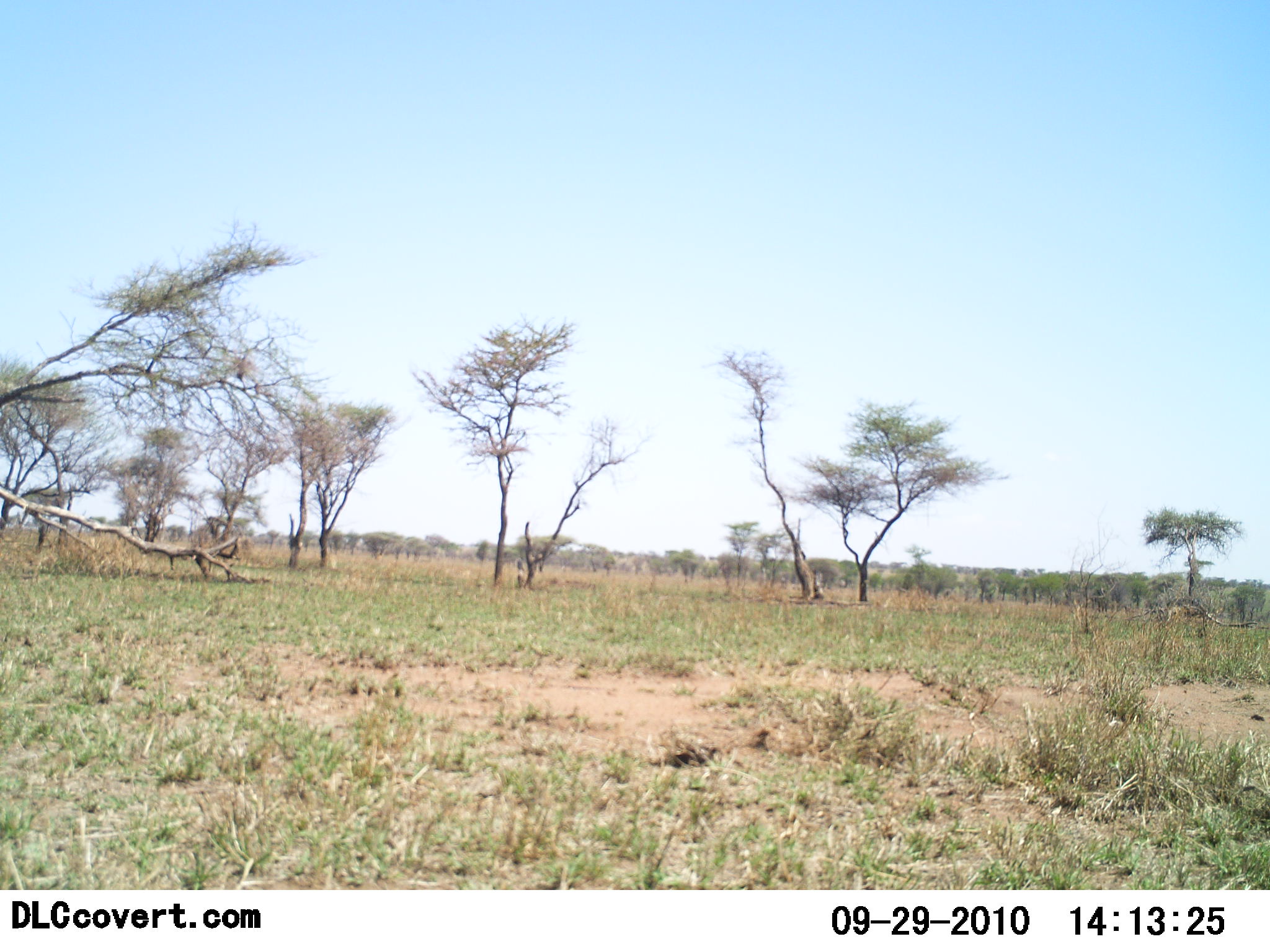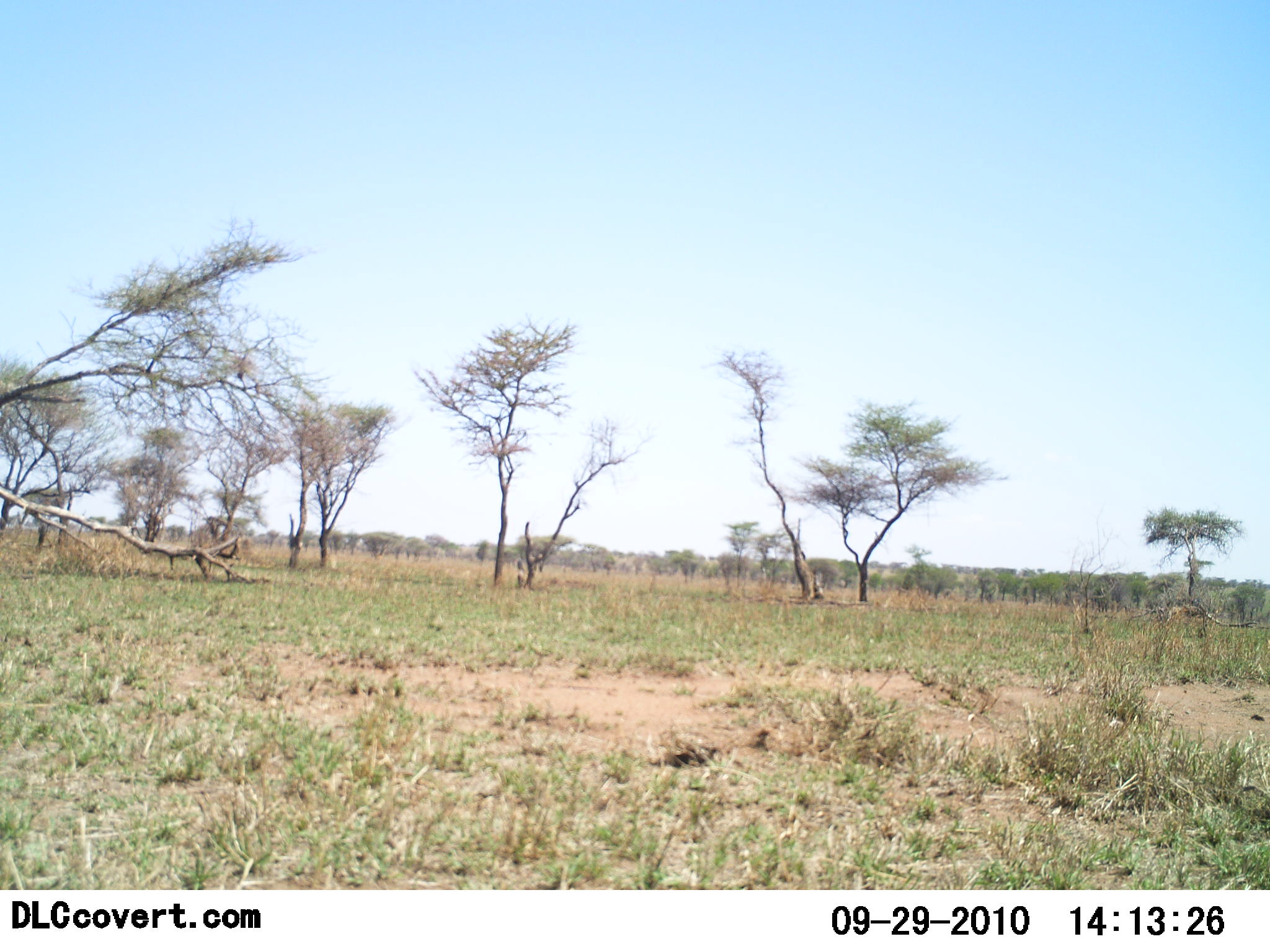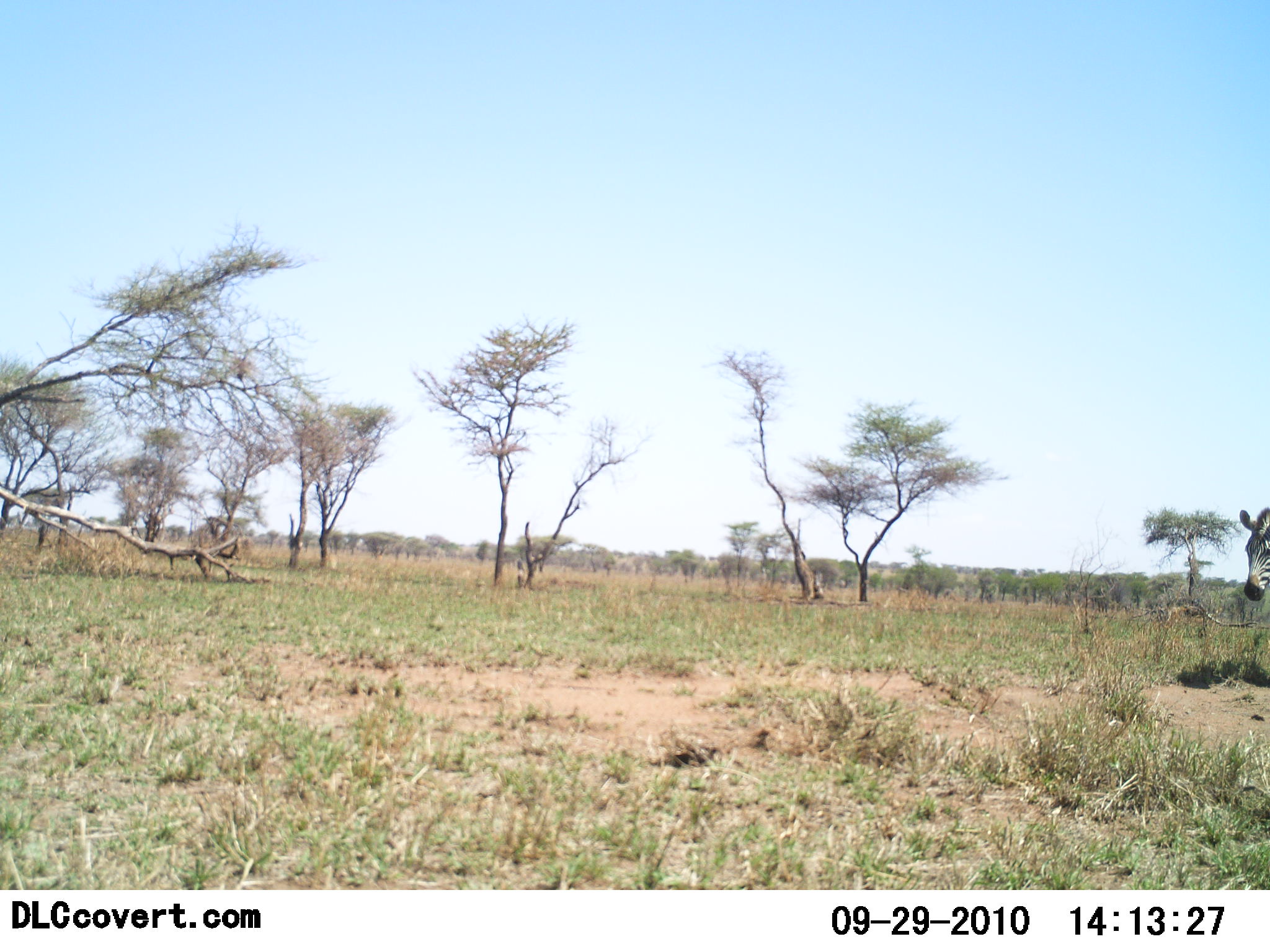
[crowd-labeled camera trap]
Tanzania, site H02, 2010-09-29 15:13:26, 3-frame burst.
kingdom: Animalia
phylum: Chordata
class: Mammalia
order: Perissodactyla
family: Equidae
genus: Equus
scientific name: Equus quagga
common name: plains zebra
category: zebra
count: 1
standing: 0%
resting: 0%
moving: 100%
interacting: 0%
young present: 0%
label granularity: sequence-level